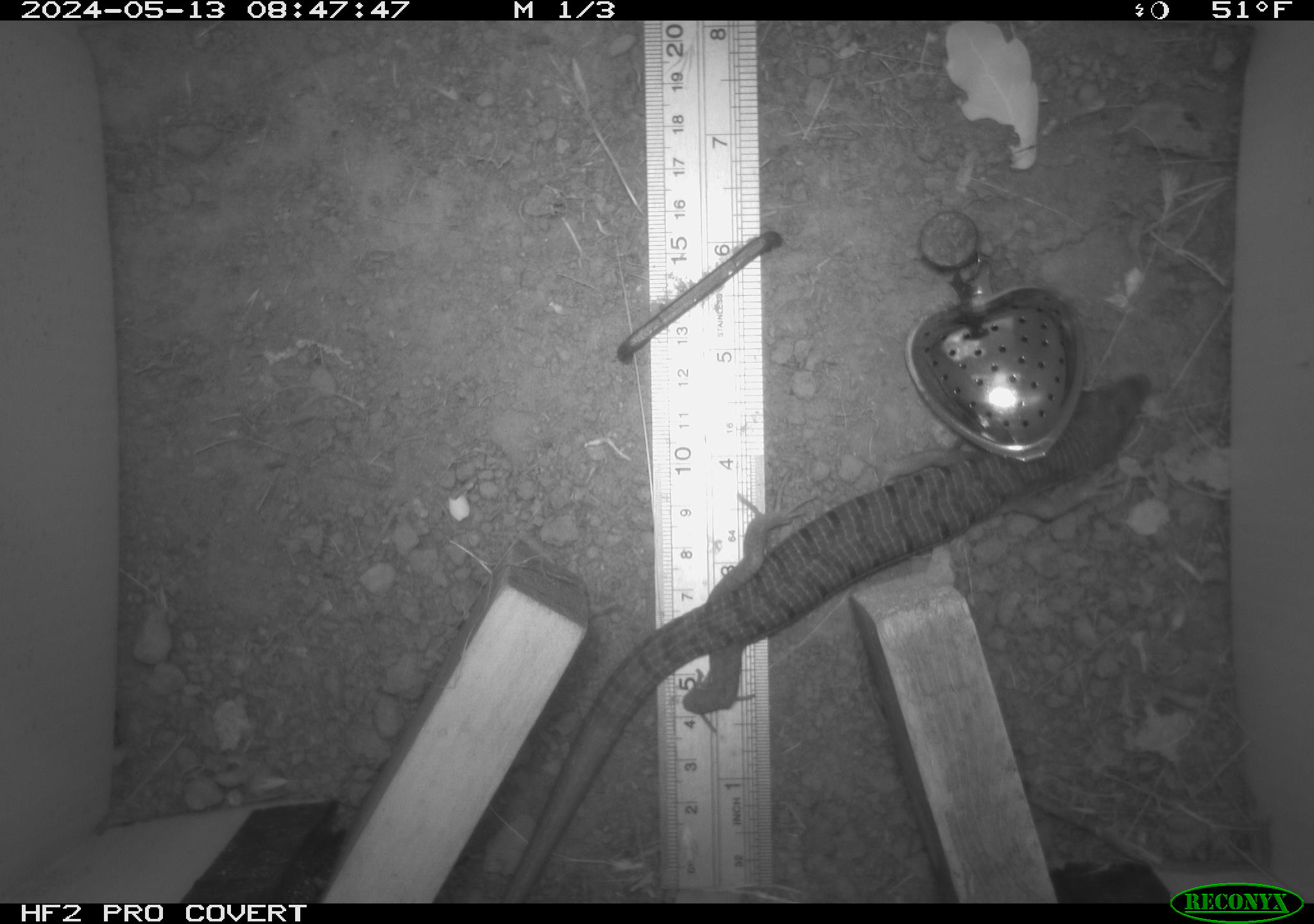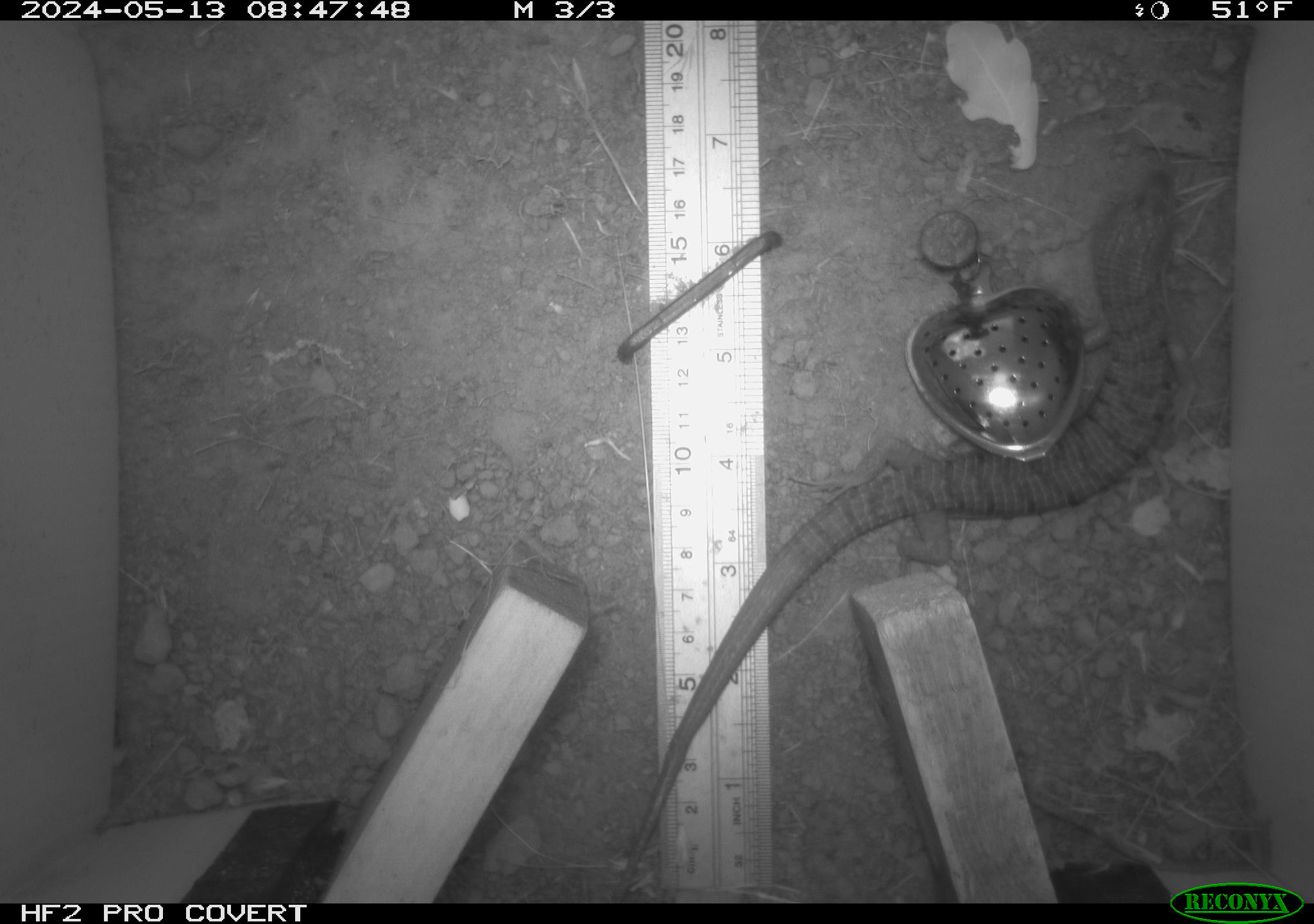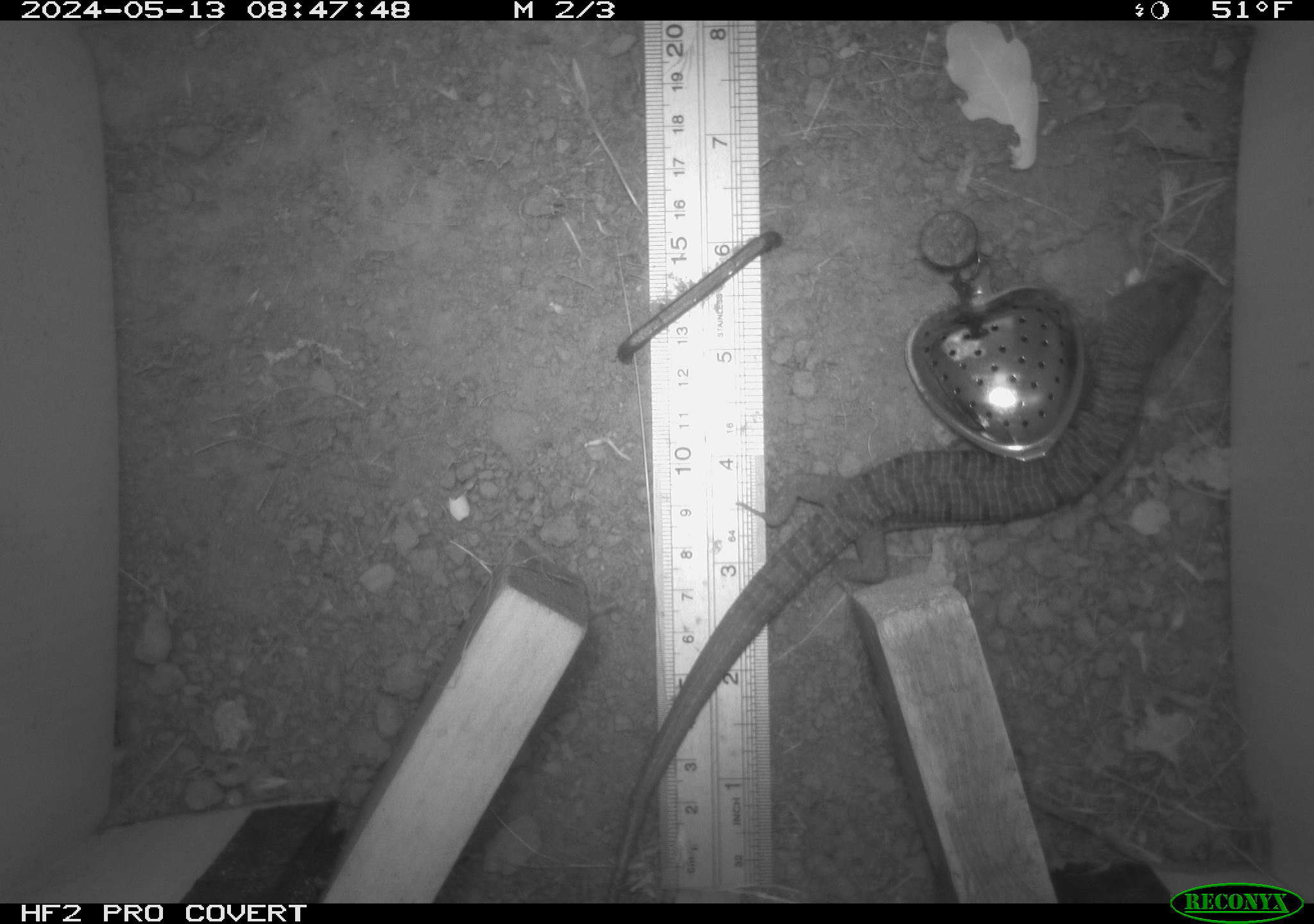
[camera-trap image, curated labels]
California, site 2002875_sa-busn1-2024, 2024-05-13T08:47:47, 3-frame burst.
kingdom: Animalia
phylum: Chordata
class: Reptilia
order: Squamata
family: Anguidae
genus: Elgaria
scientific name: Elgaria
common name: alligator lizards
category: elgaria species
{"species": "elgaria species (alligator lizards) (Elgaria)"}